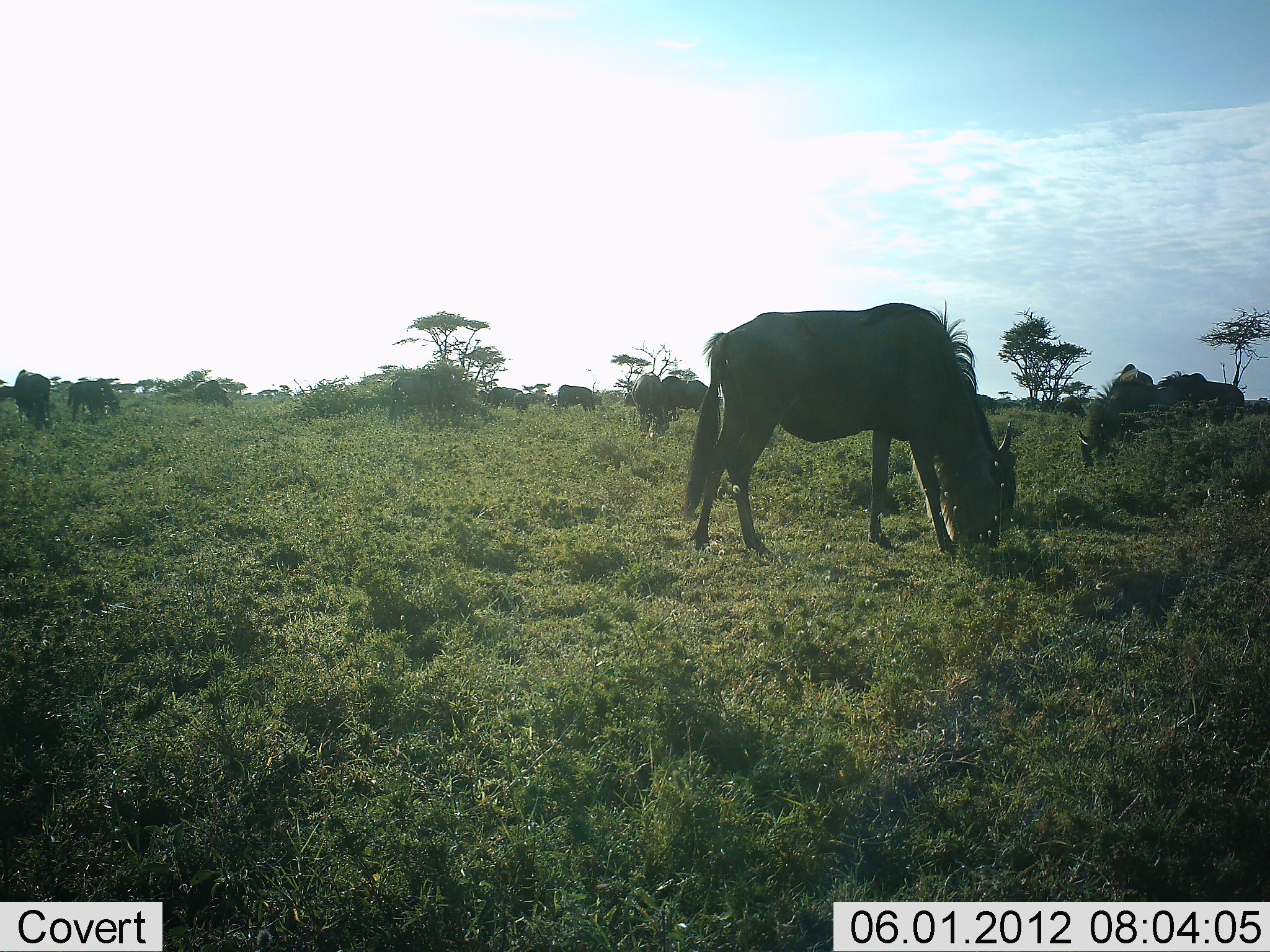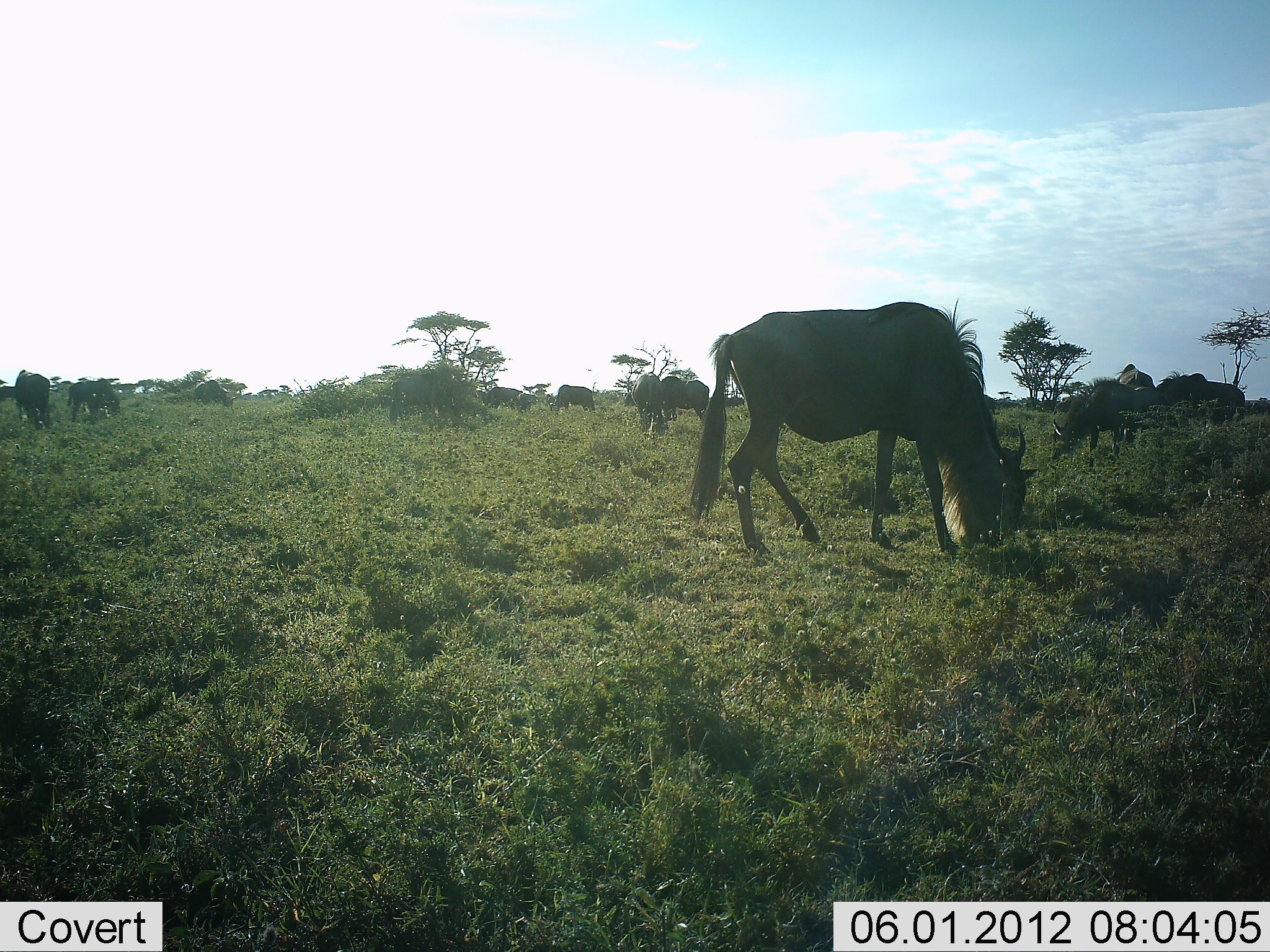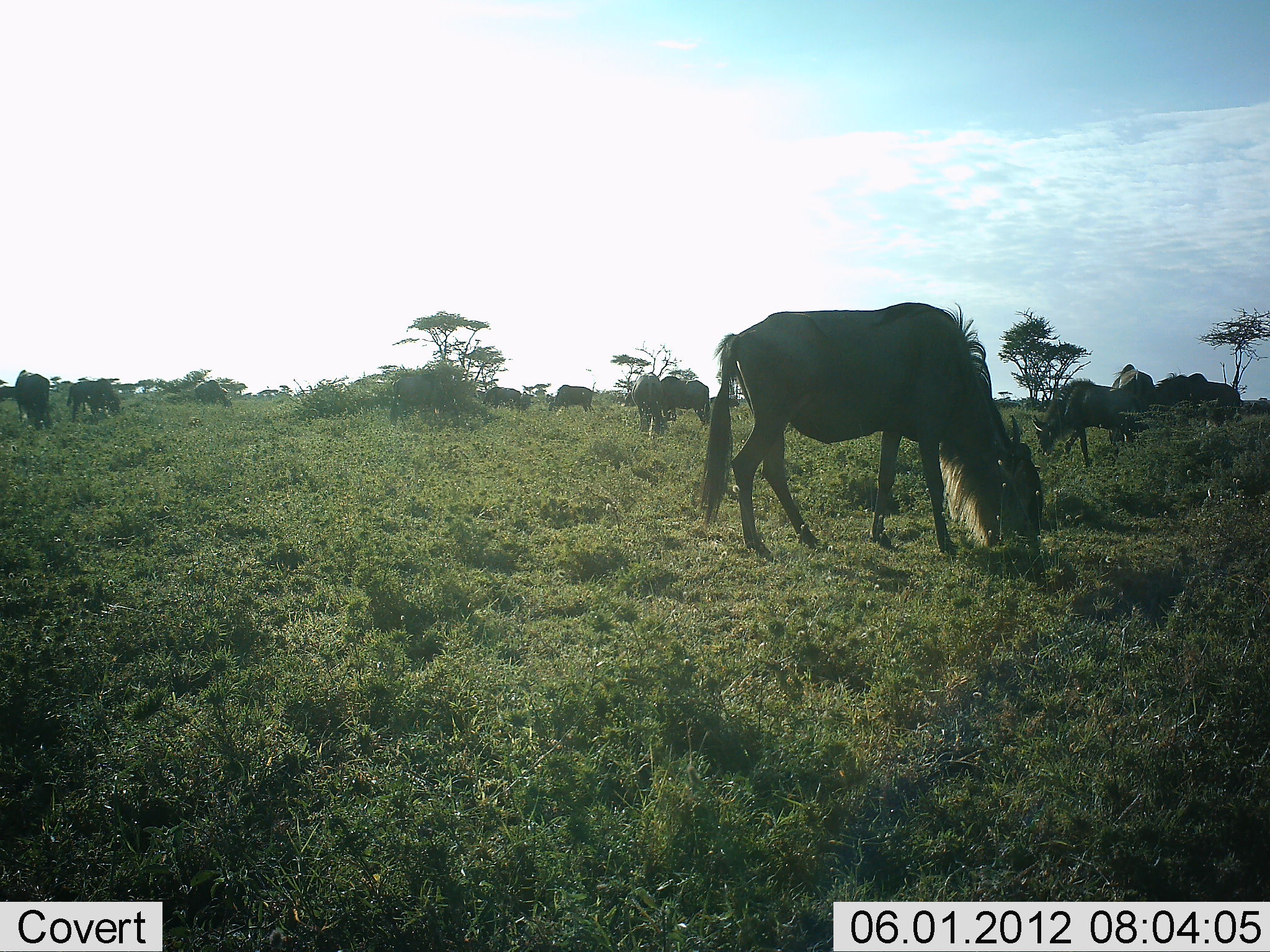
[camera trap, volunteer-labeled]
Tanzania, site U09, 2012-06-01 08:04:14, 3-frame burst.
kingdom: Animalia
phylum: Chordata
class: Mammalia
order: Artiodactyla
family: Bovidae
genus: Connochaetes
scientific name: Connochaetes taurinus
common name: blue wildebeest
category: wildebeest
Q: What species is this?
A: Wildebeest (blue wildebeest) (Connochaetes taurinus).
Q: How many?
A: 11-50.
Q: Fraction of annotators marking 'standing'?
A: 40%.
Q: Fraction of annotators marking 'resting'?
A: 0%.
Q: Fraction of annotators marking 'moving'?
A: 0%.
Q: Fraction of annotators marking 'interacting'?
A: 0%.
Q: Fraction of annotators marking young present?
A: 0%.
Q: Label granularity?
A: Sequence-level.